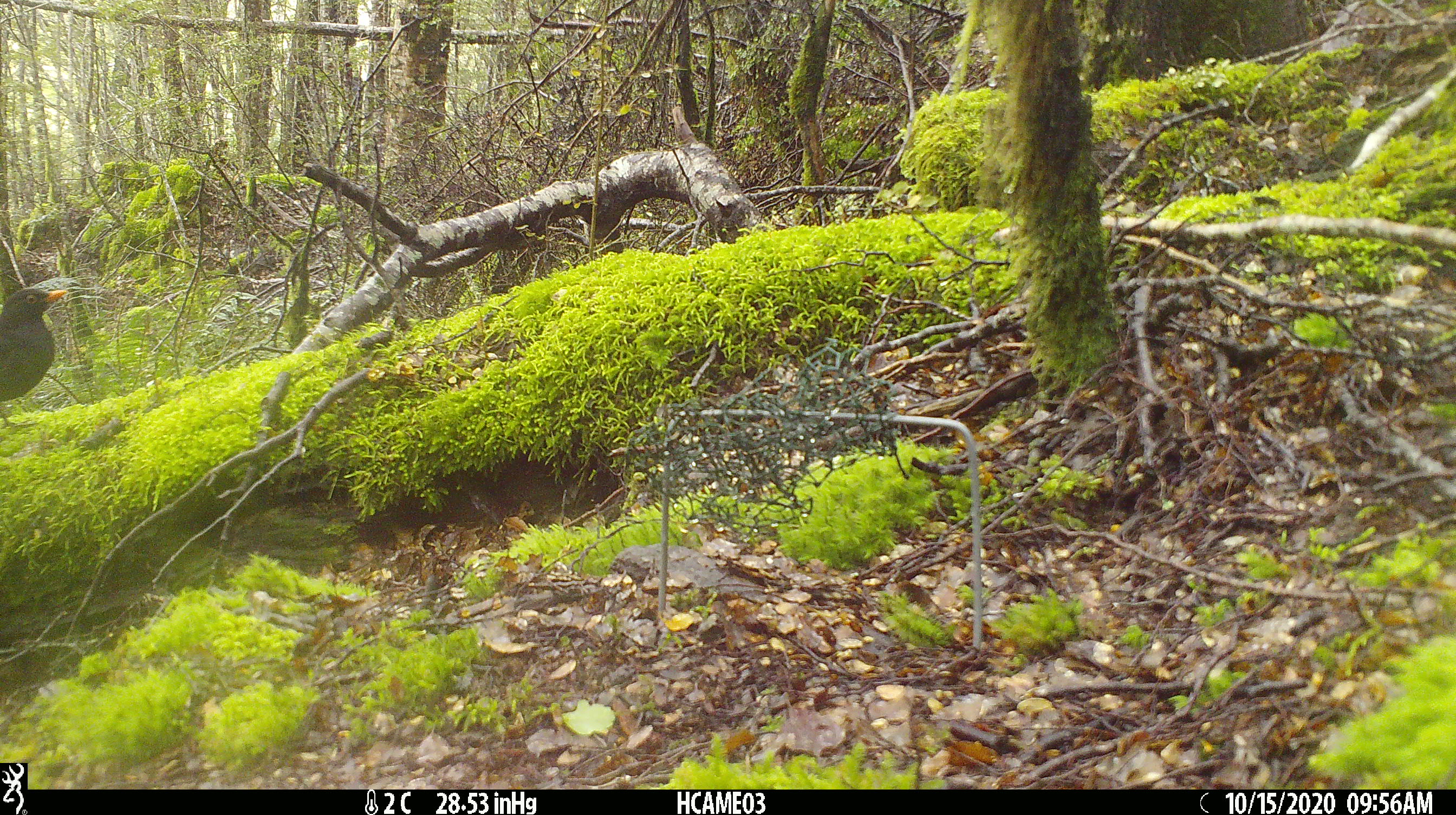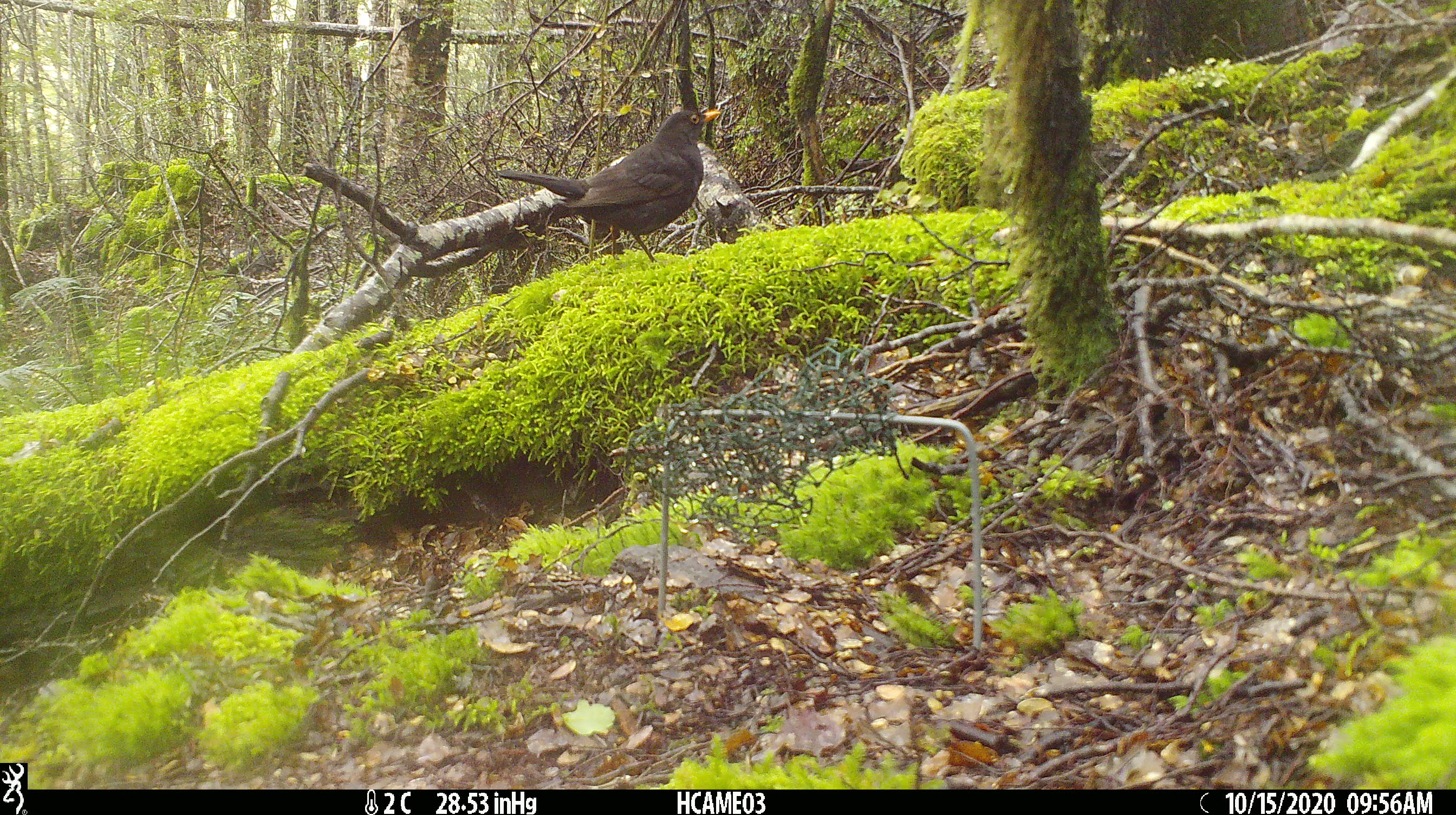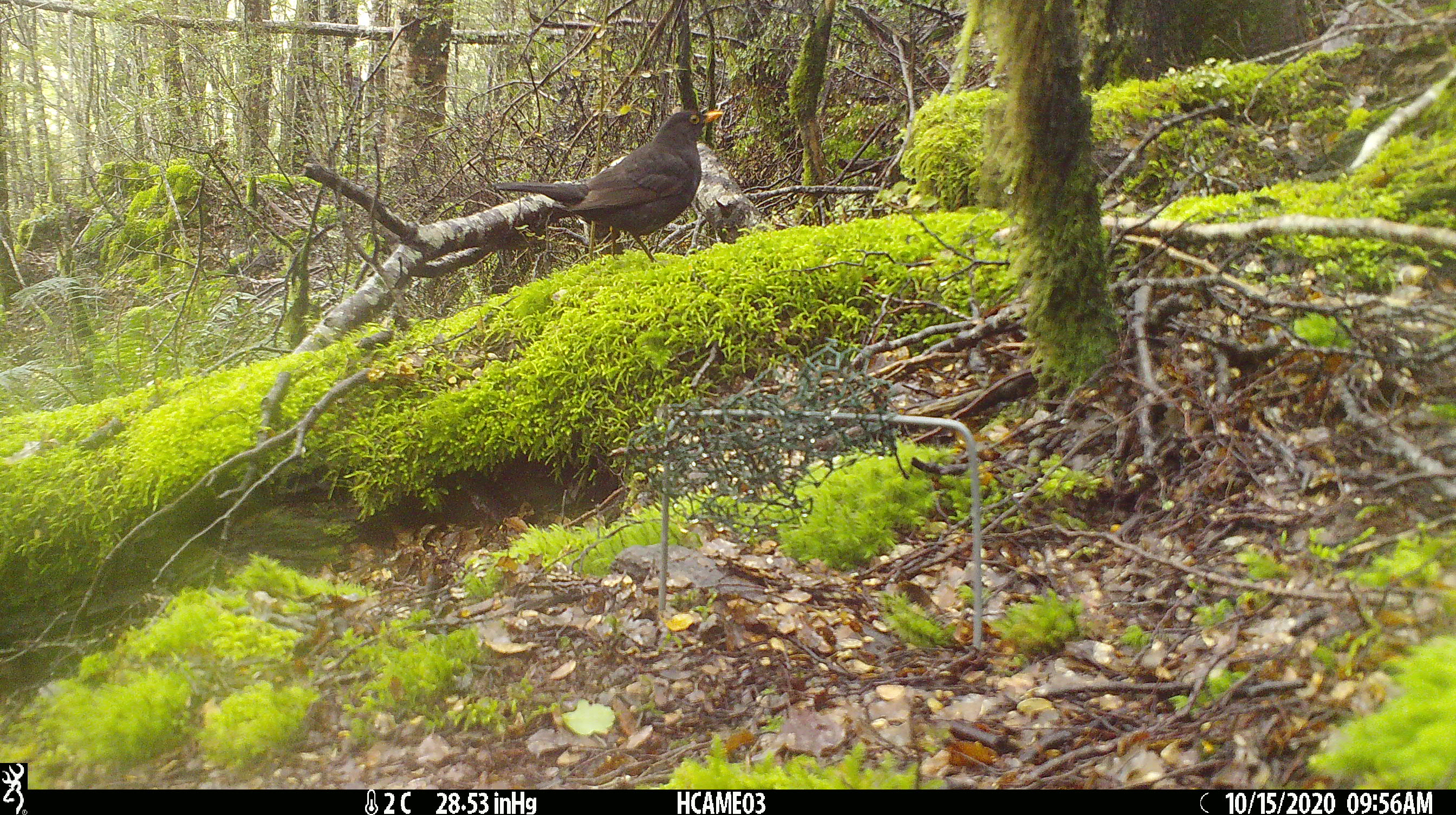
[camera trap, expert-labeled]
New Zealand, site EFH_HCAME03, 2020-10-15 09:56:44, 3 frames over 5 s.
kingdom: Animalia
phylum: Chordata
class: Aves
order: Passeriformes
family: Turdidae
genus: Turdus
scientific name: Turdus merula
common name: eurasian blackbird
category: blackbird